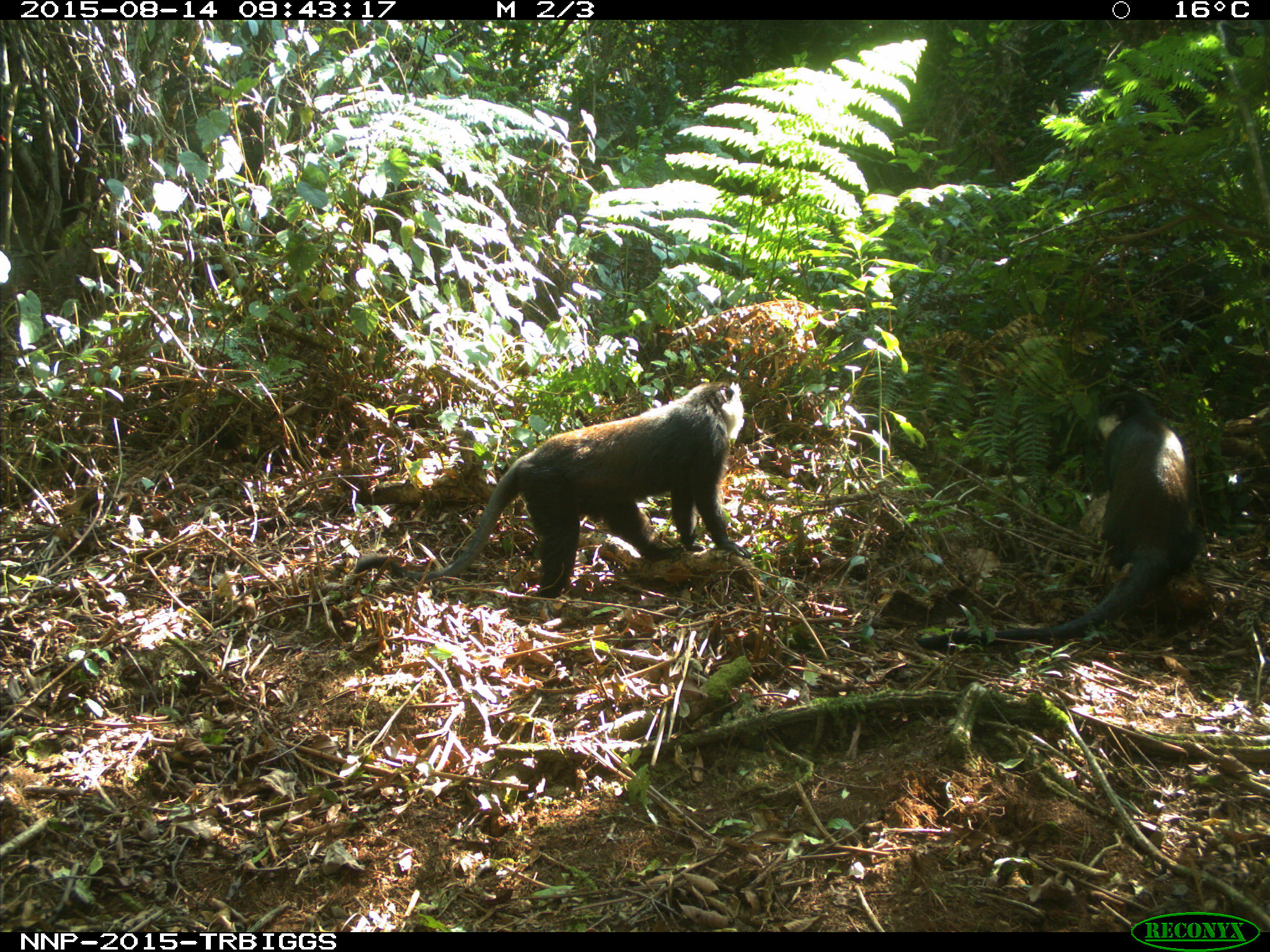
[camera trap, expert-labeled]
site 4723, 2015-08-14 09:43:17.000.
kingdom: Animalia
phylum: Chordata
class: Mammalia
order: Primates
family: Cercopithecidae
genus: Allochrocebus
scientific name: Allochrocebus lhoesti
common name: l'hoest's monkey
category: cercopithecus lhoesti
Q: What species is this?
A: Cercopithecus lhoesti (l'hoest's monkey) (Allochrocebus lhoesti).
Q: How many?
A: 2.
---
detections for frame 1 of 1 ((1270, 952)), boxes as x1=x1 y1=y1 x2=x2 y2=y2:
cercopithecus lhoesti: x1=353 y1=380 x2=752 y2=597; x1=914 y1=391 x2=1204 y2=650